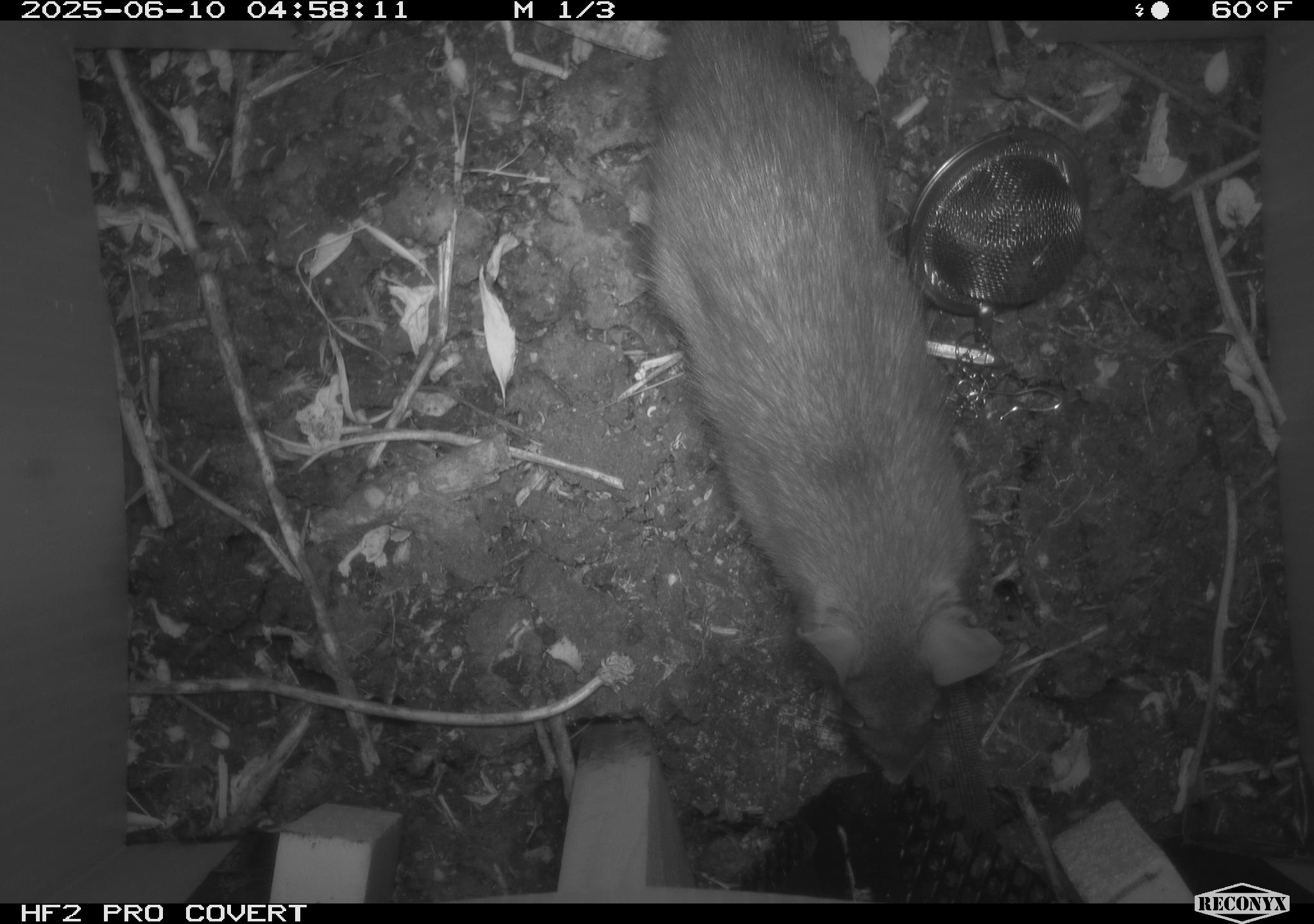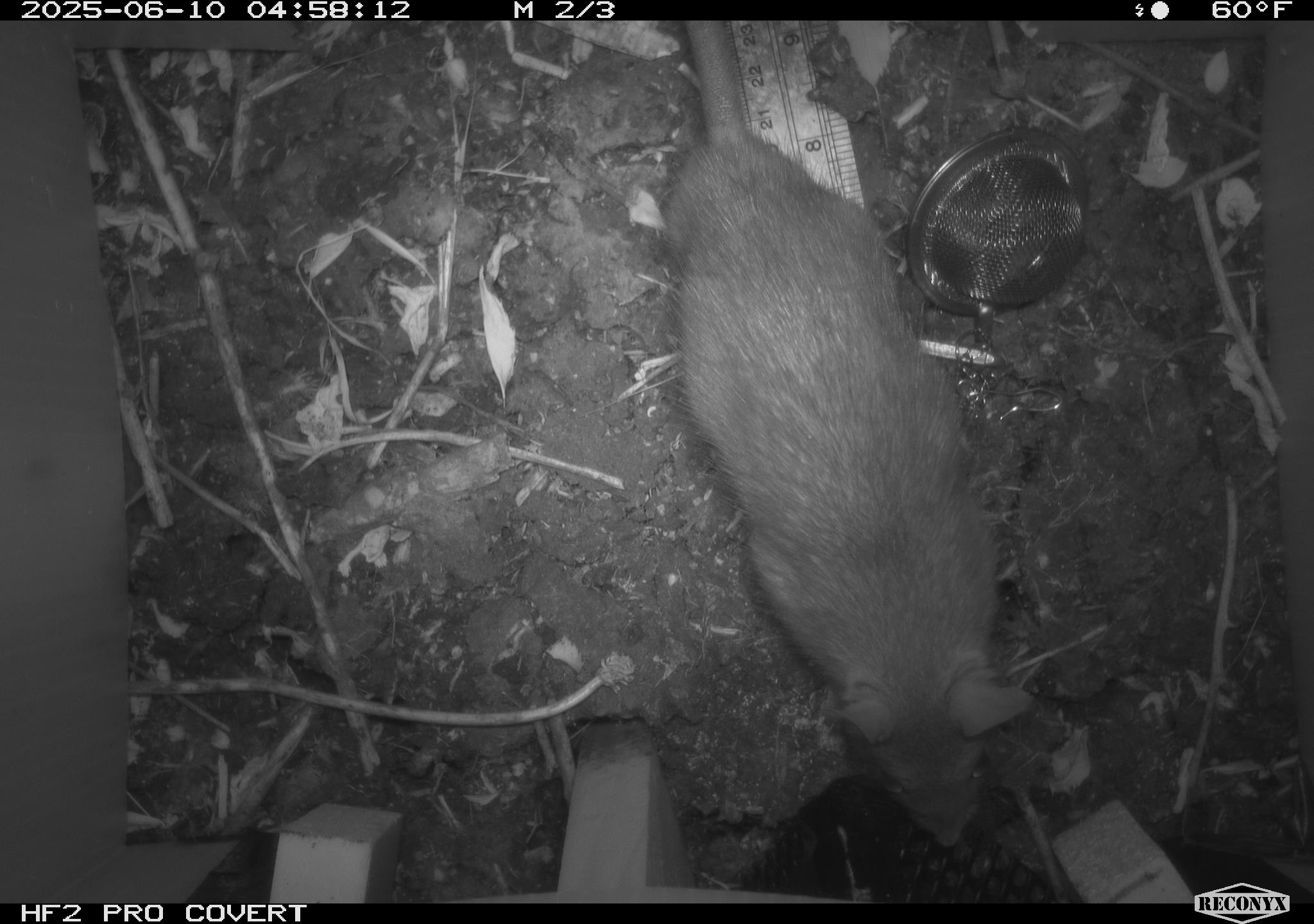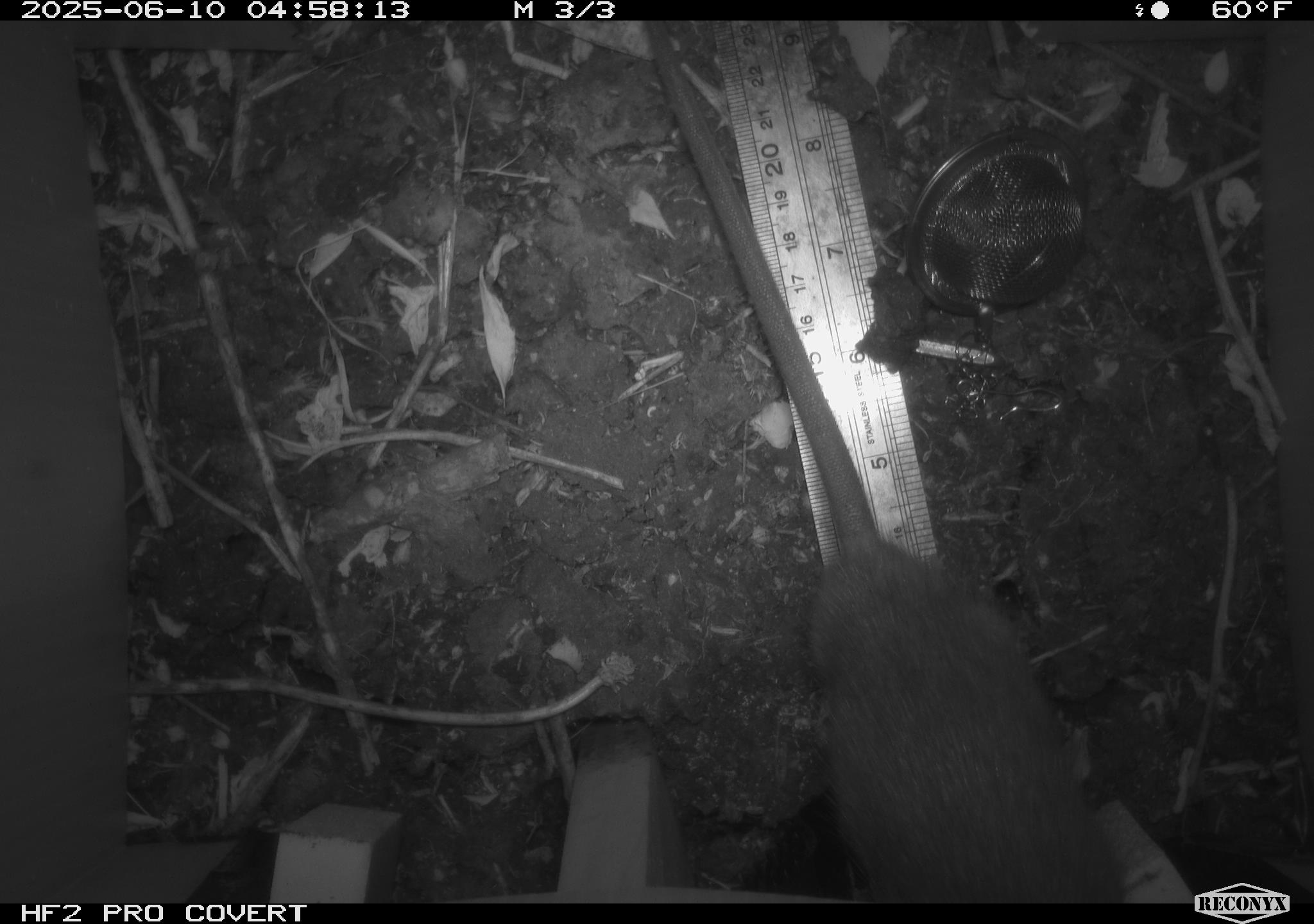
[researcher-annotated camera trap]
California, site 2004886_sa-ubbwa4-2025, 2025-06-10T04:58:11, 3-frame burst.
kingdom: Animalia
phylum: Chordata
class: Mammalia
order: Rodentia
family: Muridae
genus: Rattus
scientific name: Rattus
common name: rat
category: rattus species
Rattus species (rat) (Rattus).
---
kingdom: Animalia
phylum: Chordata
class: Mammalia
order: Rodentia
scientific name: Rodentia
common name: rodent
Rodent (Rodentia).